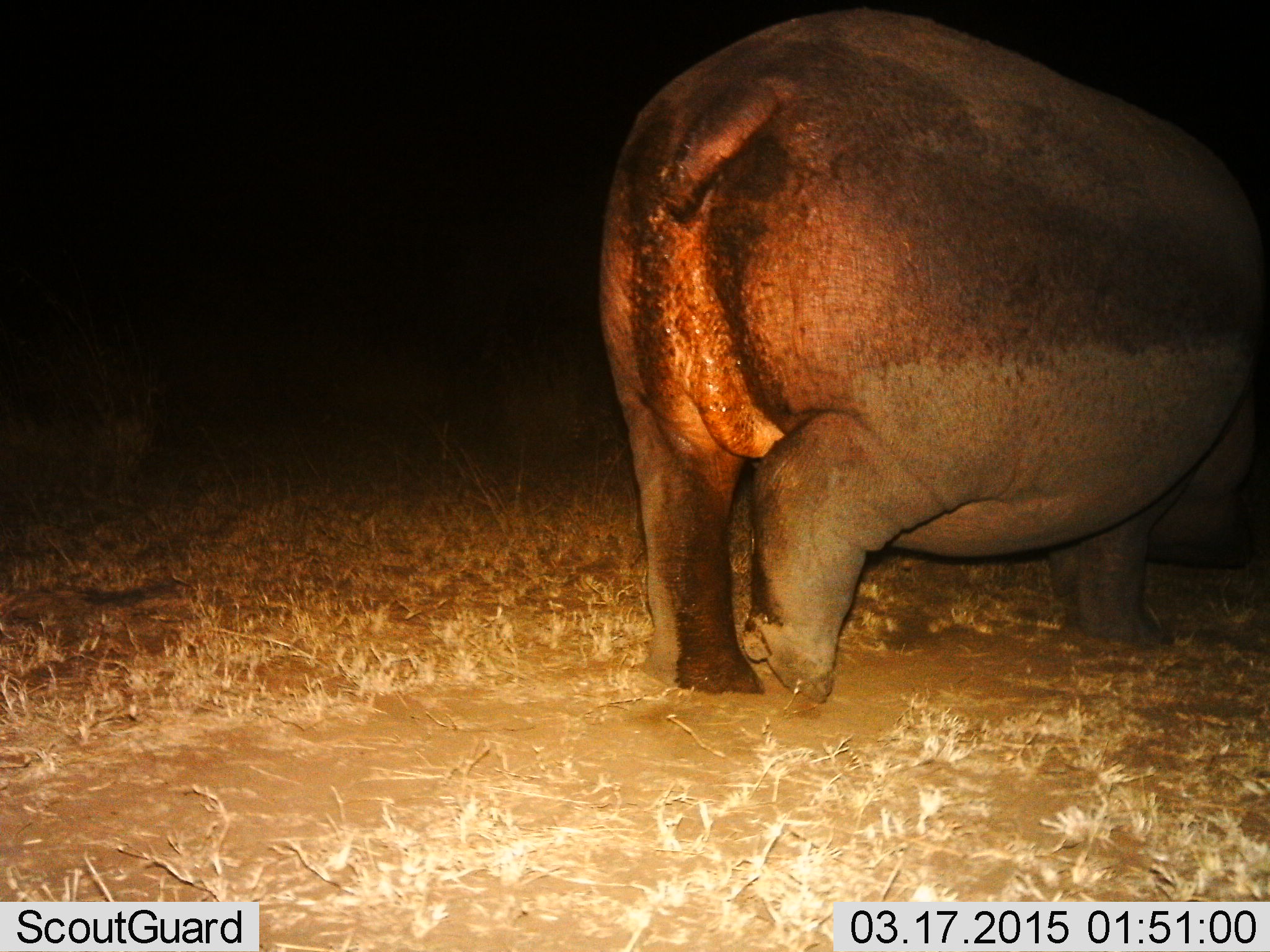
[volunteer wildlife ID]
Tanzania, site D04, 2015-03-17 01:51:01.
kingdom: Animalia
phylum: Chordata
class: Mammalia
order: Artiodactyla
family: Hippopotamidae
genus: Hippopotamus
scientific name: Hippopotamus amphibius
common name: hippopotamus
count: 1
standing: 0%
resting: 0%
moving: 90%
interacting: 0%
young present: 0%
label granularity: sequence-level